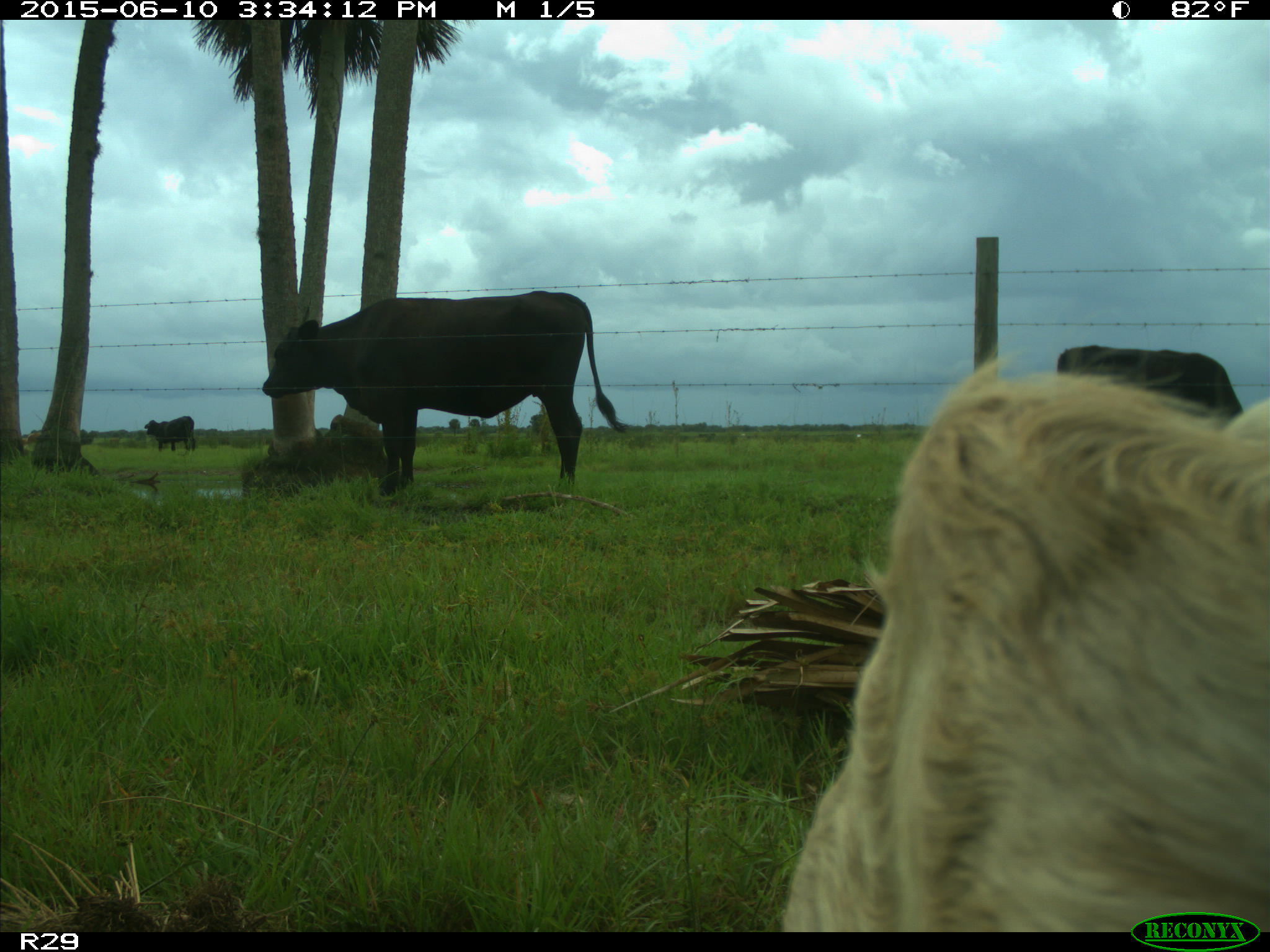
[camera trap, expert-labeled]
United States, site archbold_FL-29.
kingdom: Animalia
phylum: Chordata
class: Mammalia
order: Artiodactyla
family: Bovidae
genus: Bos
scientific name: Bos taurus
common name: domestic cow